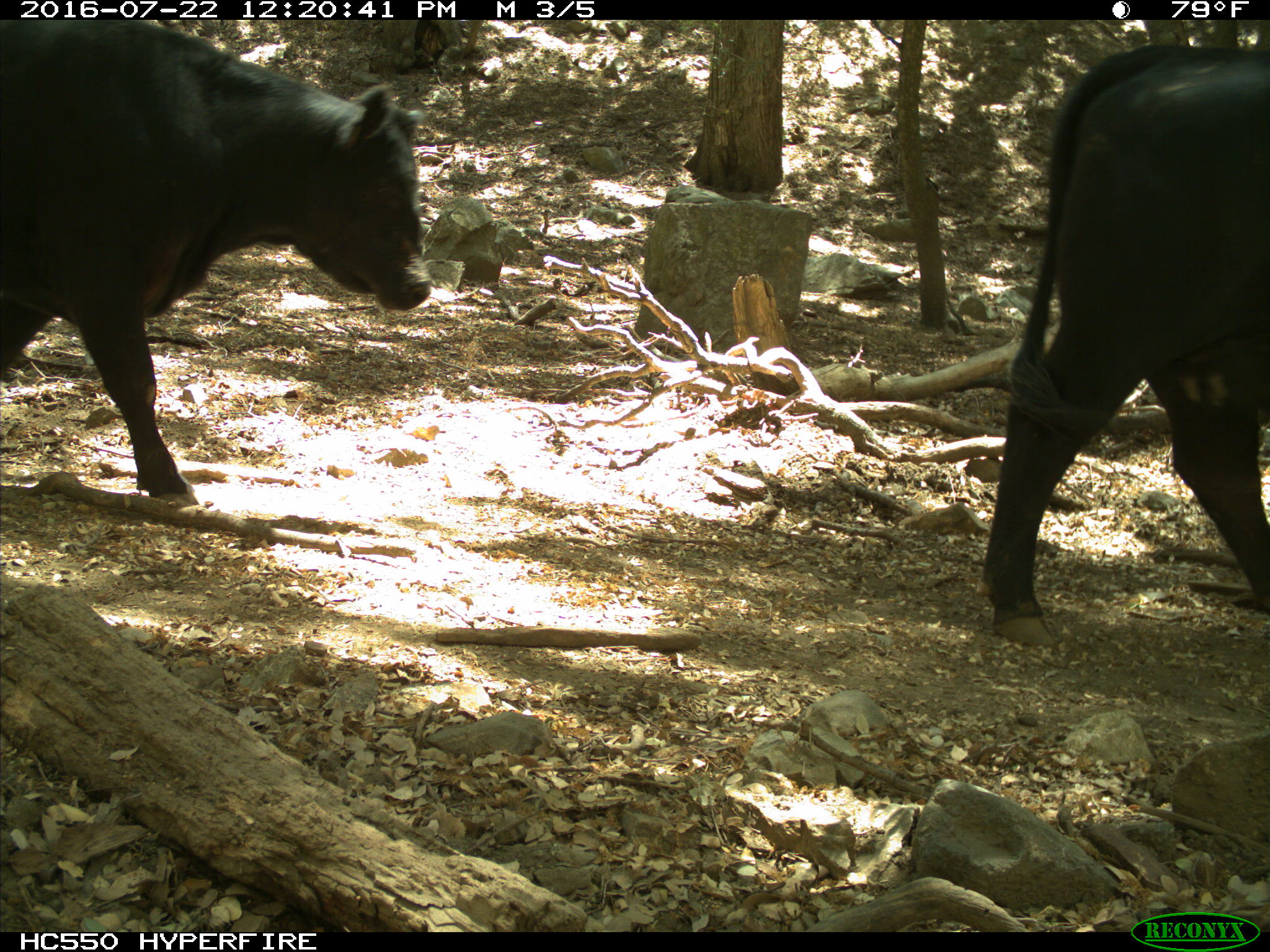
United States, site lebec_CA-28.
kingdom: Animalia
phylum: Chordata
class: Mammalia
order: Artiodactyla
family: Bovidae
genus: Bos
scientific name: Bos taurus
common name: domestic cow